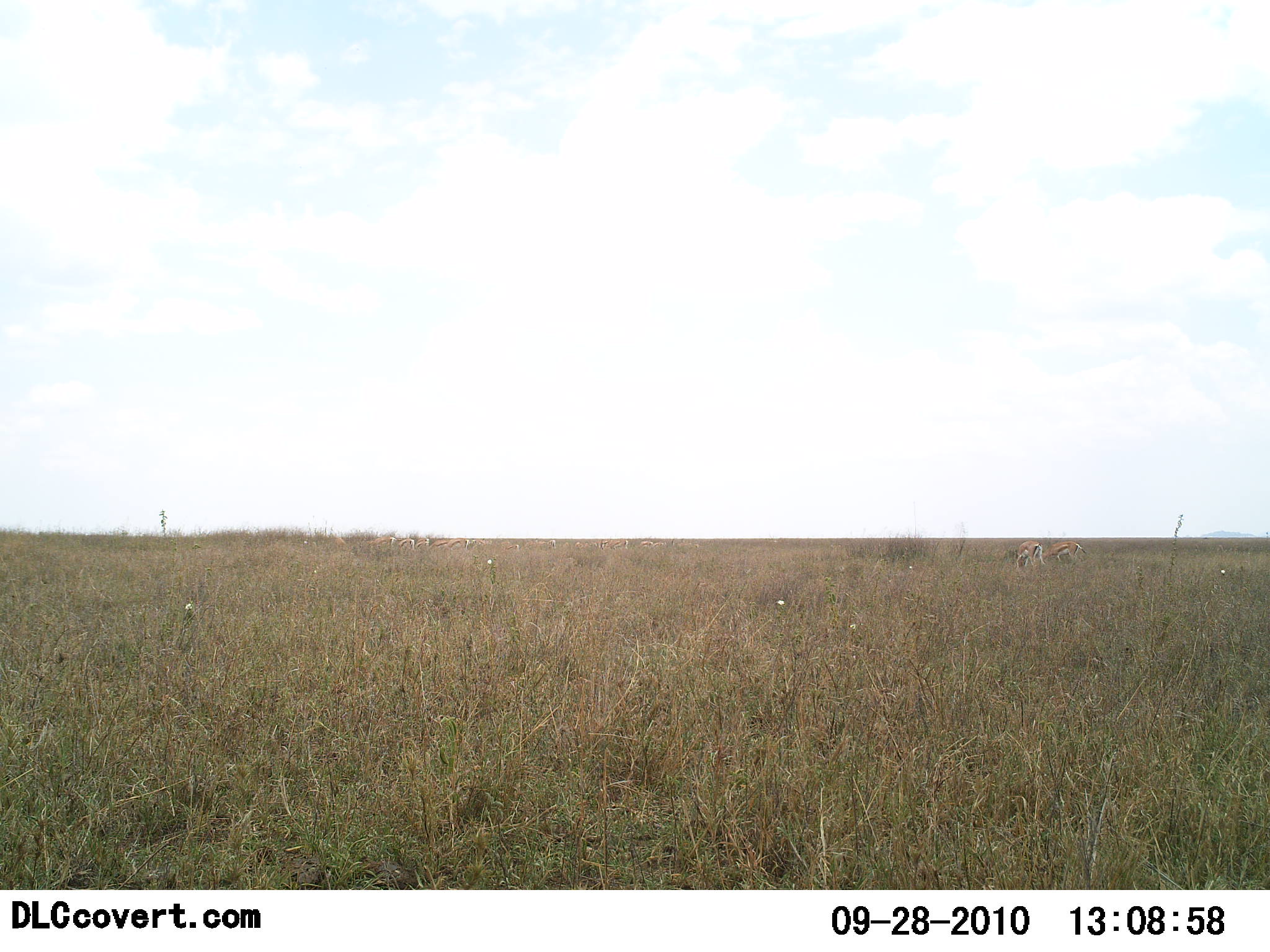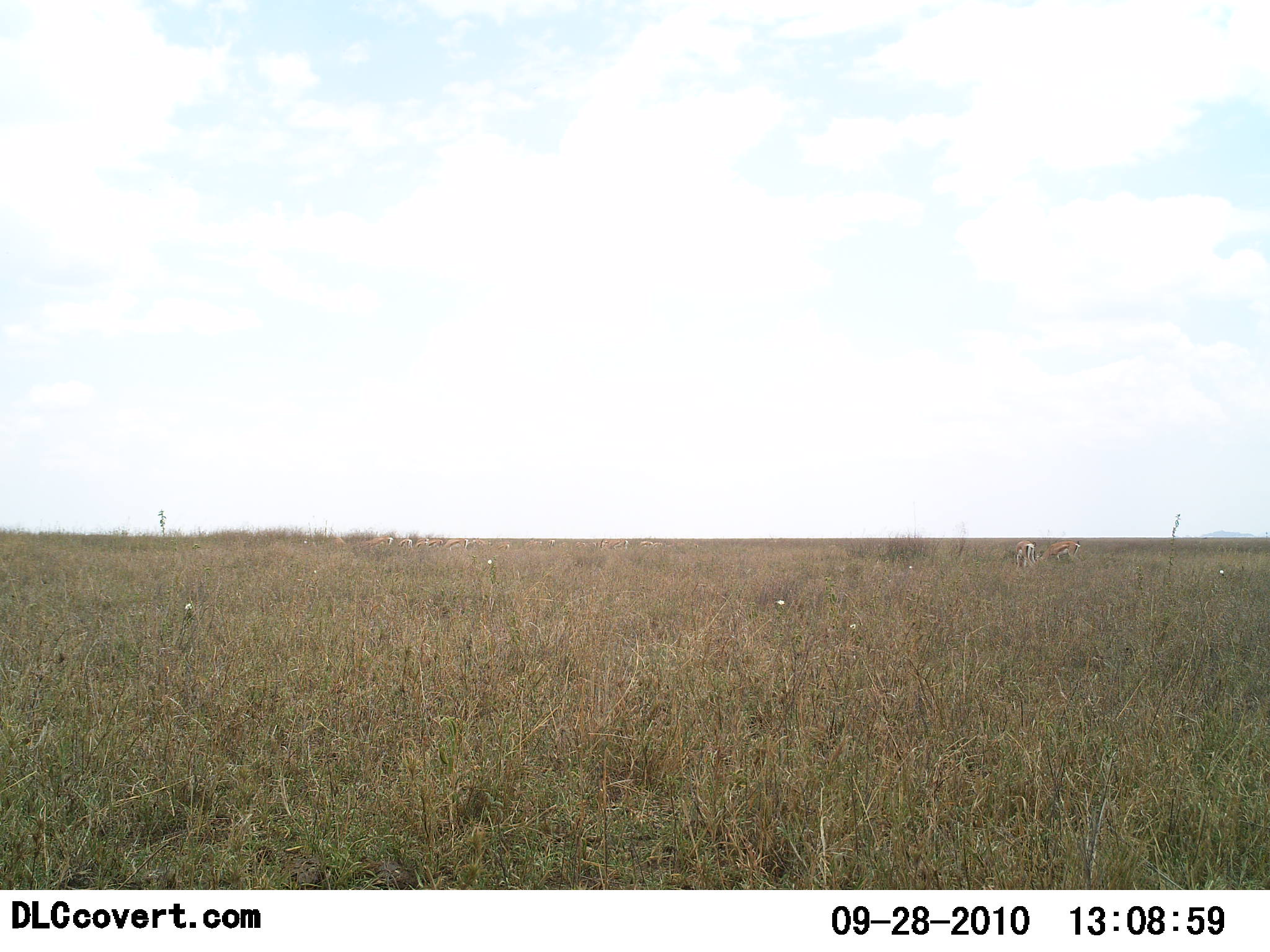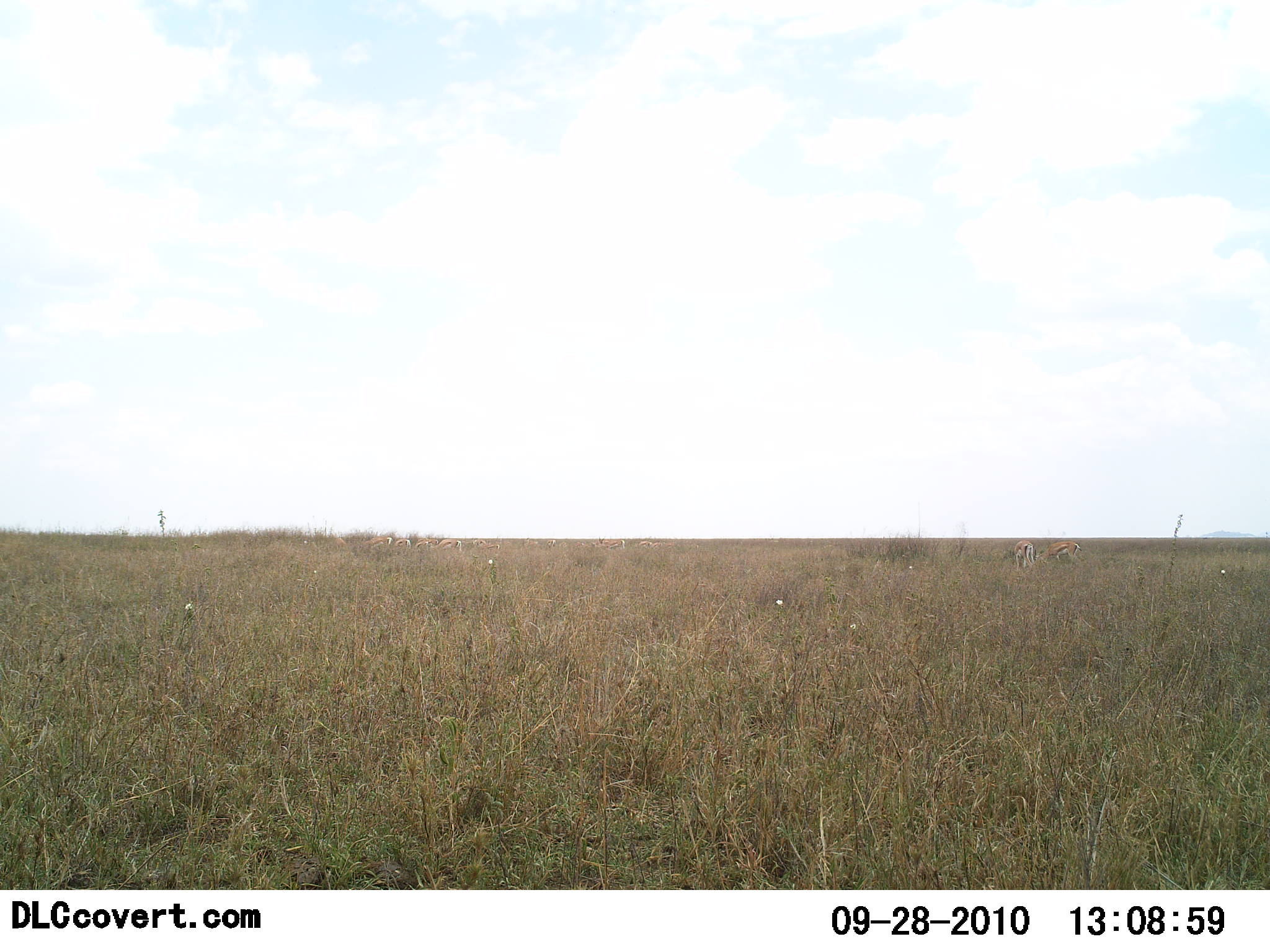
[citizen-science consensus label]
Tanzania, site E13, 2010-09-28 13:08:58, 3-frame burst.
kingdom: Animalia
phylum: Chordata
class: Mammalia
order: Artiodactyla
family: Bovidae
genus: Eudorcas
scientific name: Eudorcas thomsonii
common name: thomson's gazelle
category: gazellethomsons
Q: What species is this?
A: Gazellethomsons (thomson's gazelle) (Eudorcas thomsonii).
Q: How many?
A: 2.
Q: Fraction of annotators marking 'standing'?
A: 38%.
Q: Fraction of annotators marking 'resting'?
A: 0%.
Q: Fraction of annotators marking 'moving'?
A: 12%.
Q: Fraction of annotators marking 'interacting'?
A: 0%.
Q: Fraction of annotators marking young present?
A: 0%.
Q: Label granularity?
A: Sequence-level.